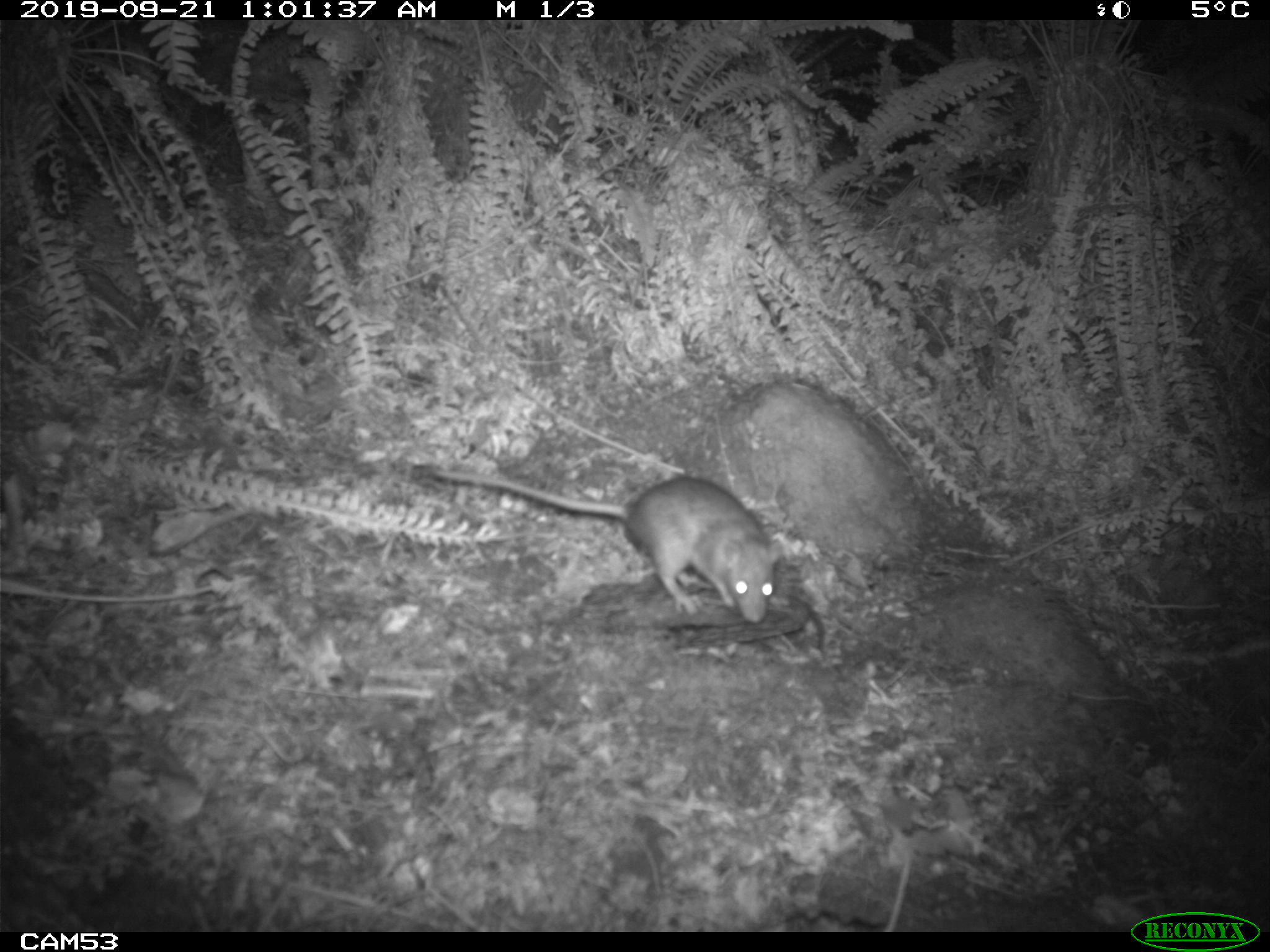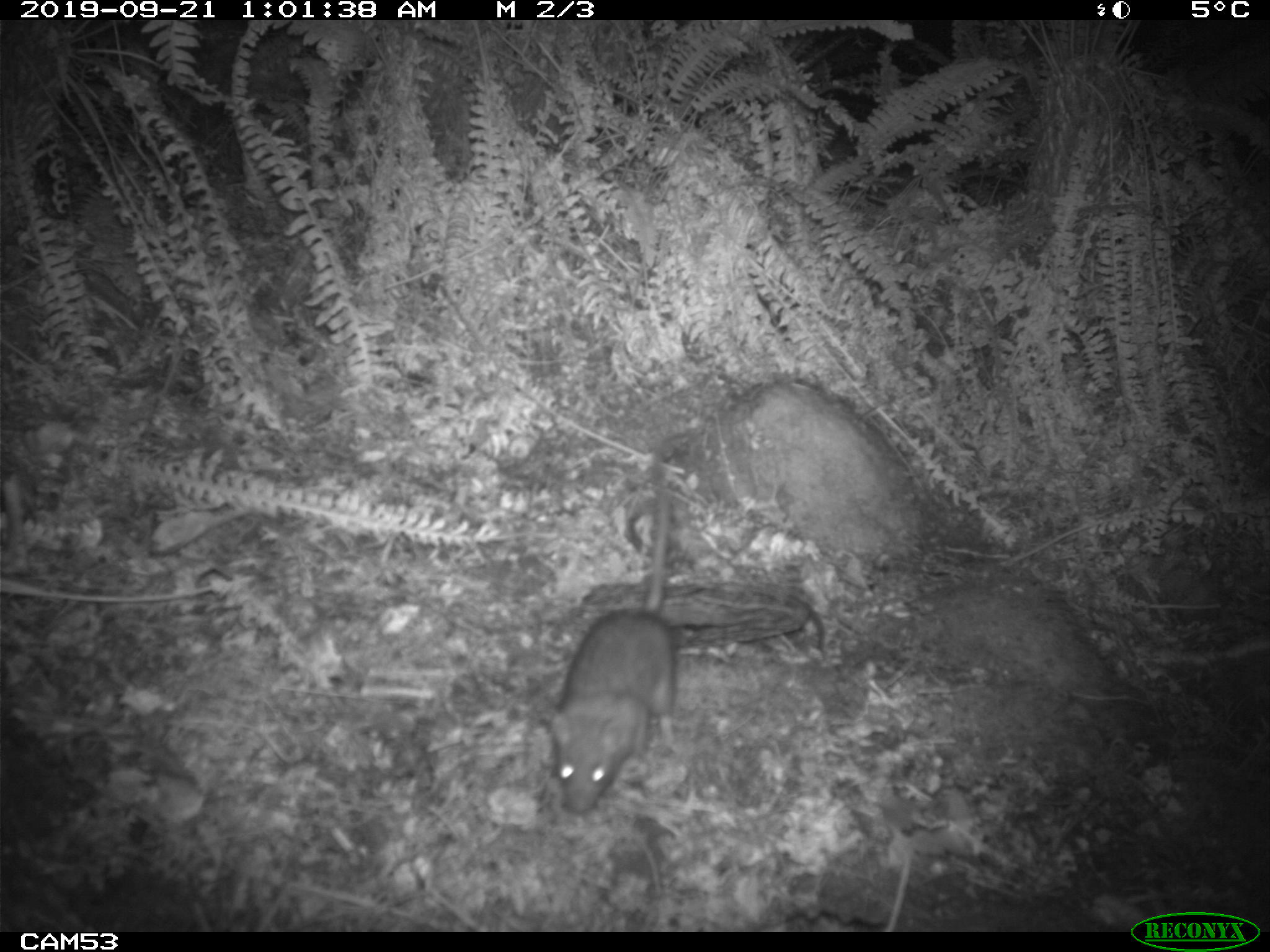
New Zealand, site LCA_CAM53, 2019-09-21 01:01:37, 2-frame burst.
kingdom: Animalia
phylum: Chordata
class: Mammalia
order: Rodentia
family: Muridae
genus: Rattus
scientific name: Rattus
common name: rat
Rat (Rattus).